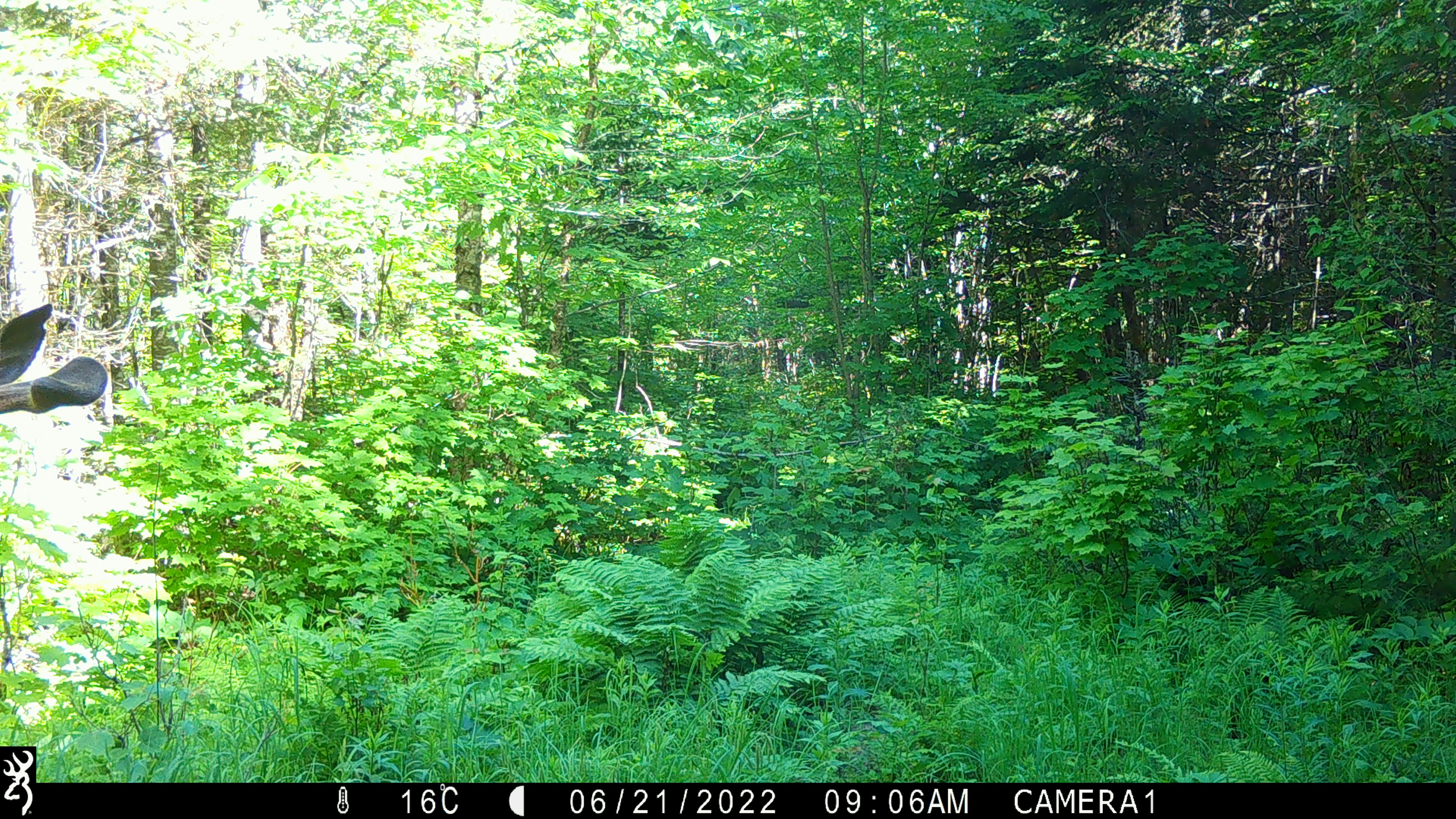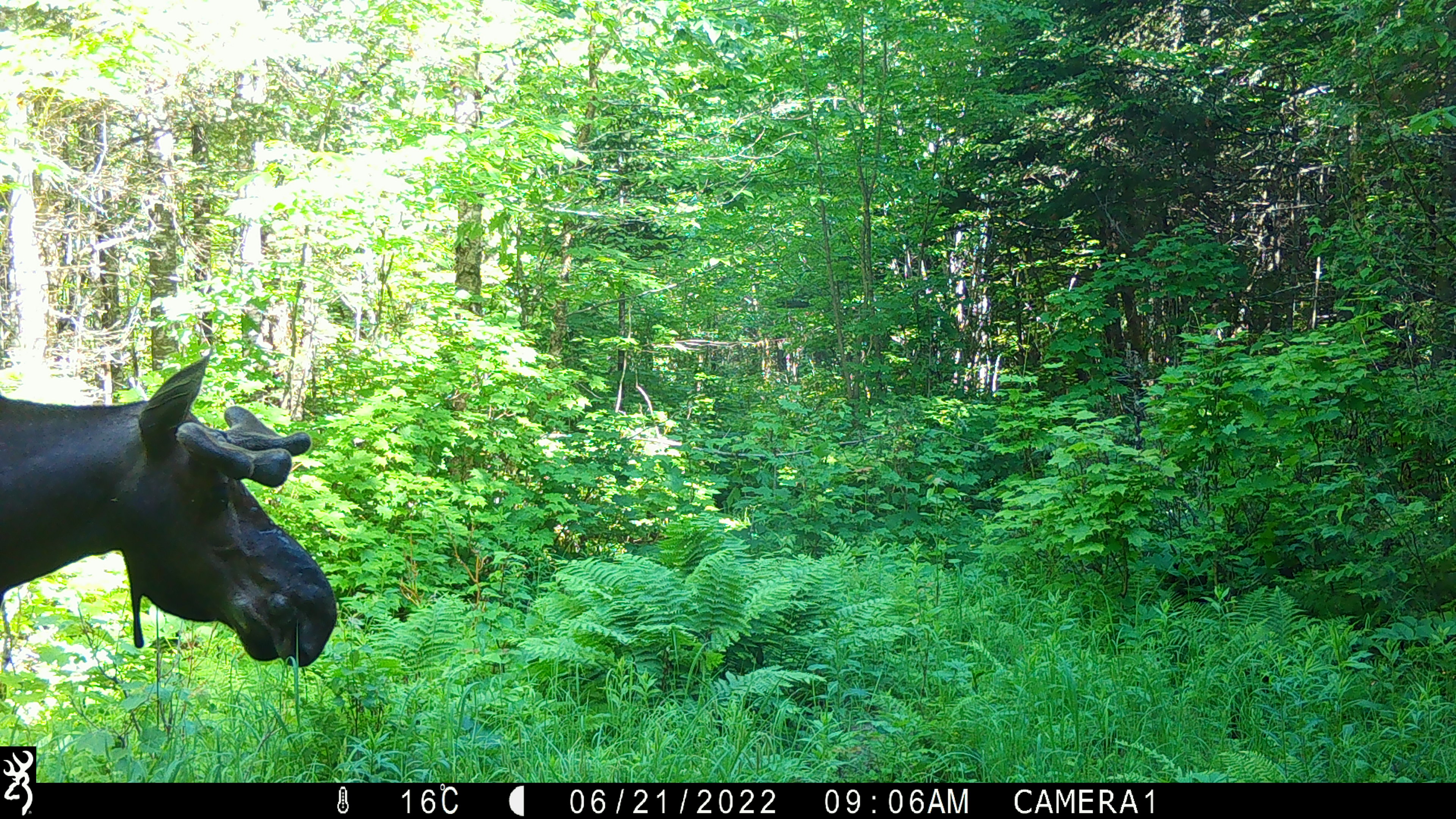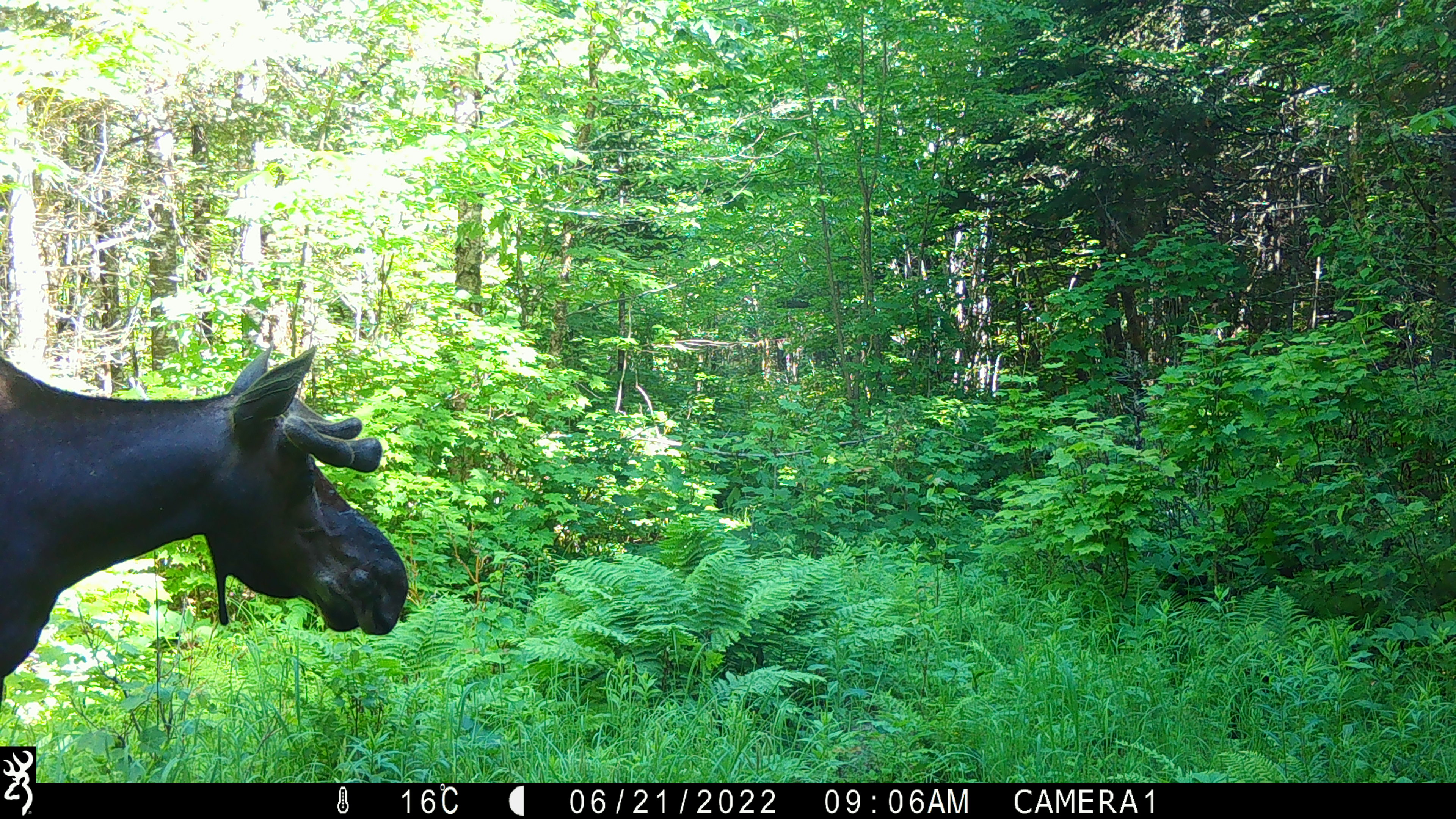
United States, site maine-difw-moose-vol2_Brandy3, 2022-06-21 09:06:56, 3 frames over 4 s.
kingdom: Animalia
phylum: Chordata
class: Mammalia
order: Artiodactyla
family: Cervidae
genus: Alces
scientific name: Alces alces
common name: moose